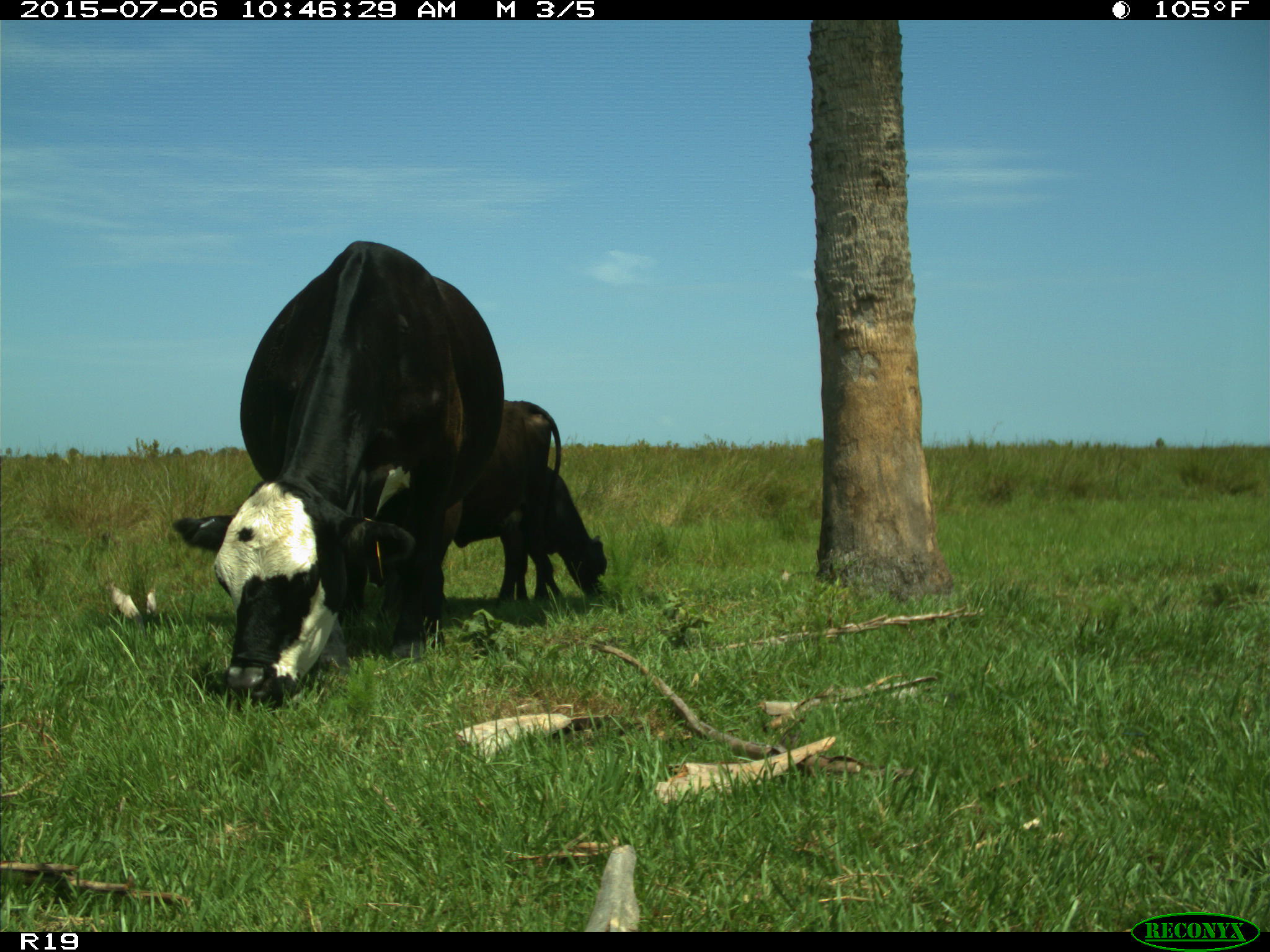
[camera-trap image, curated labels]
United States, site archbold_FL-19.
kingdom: Animalia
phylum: Chordata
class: Mammalia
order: Artiodactyla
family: Bovidae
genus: Bos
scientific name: Bos taurus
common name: domestic cow